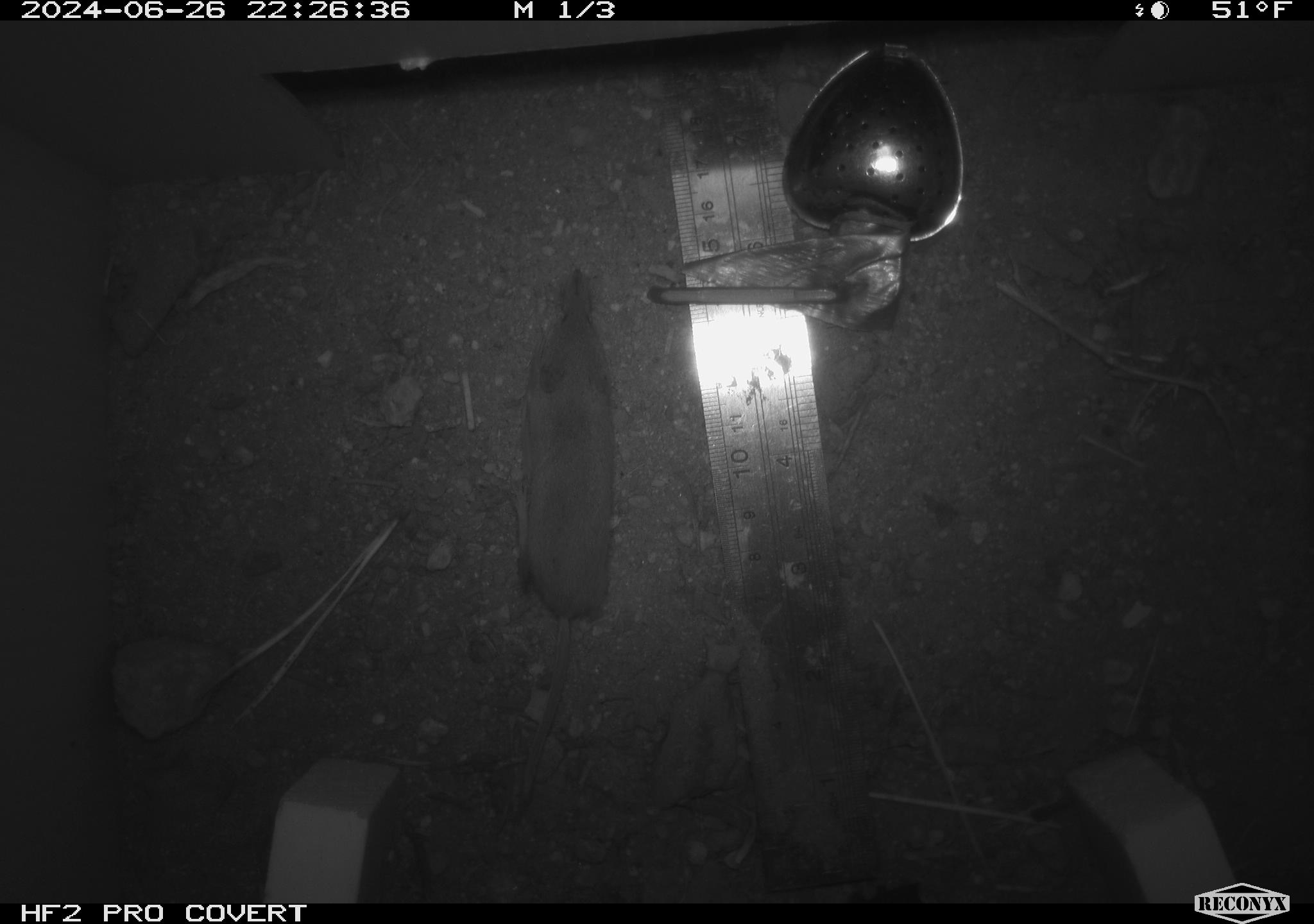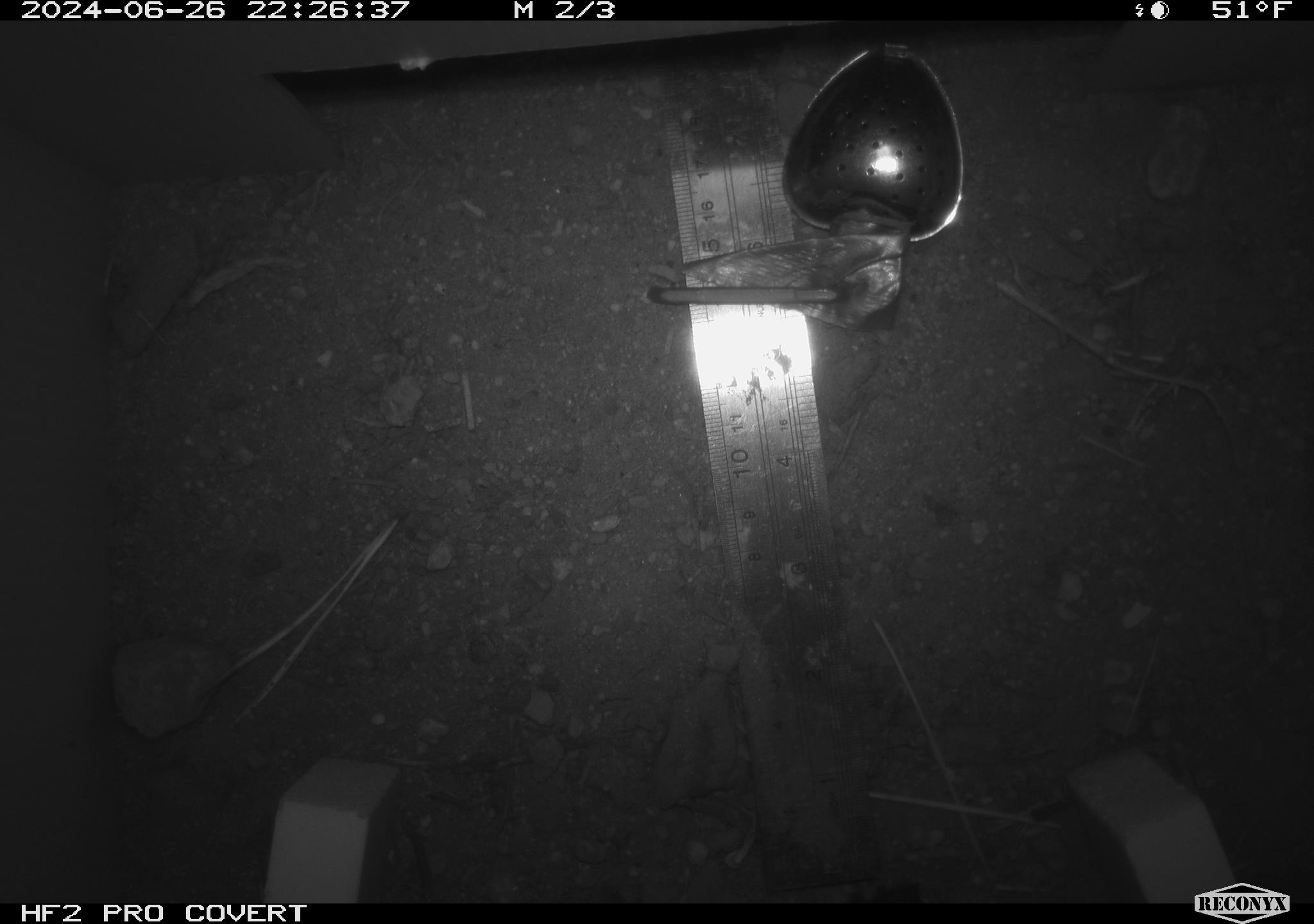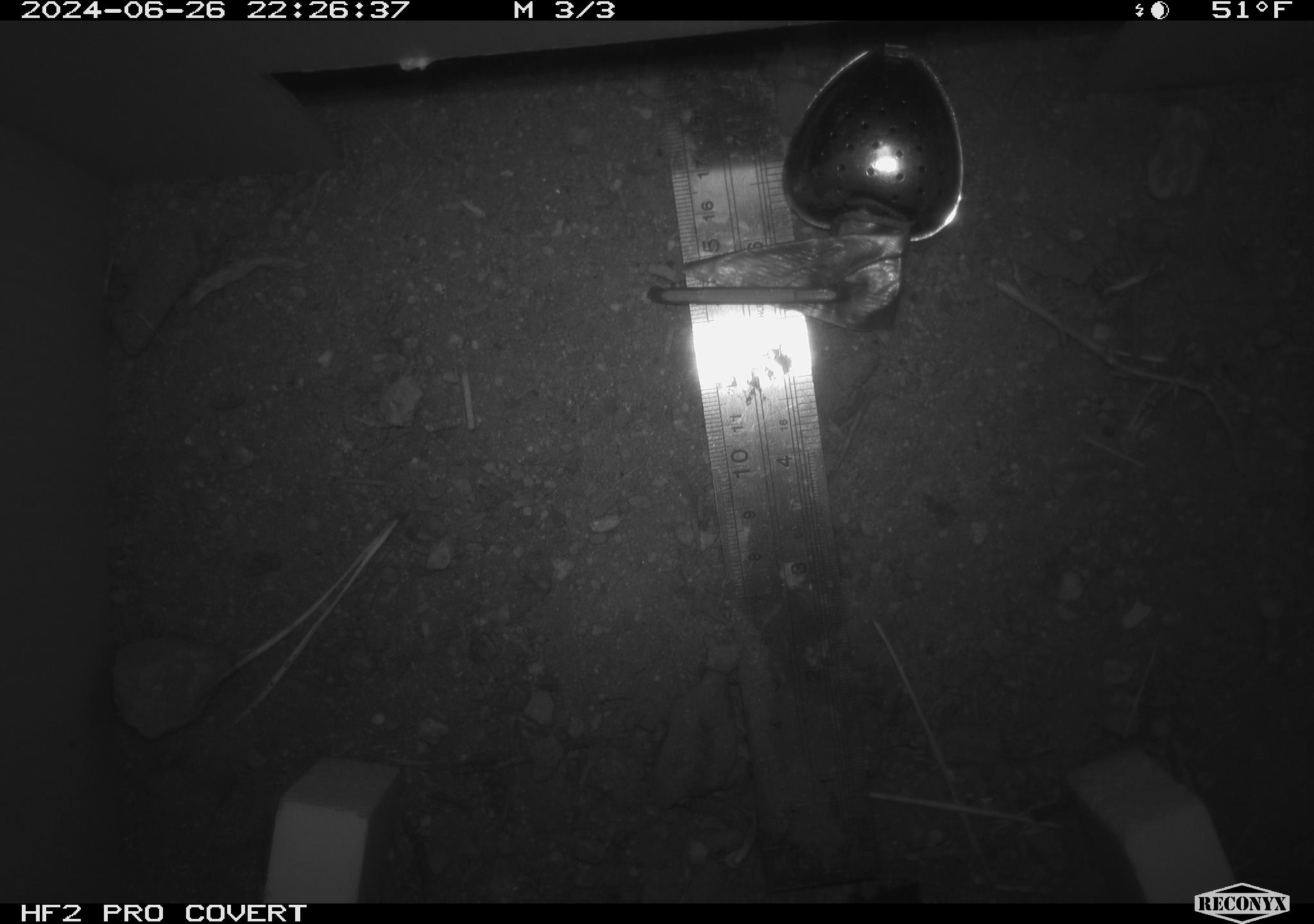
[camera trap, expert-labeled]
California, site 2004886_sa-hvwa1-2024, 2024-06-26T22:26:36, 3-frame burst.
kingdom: Animalia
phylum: Chordata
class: Mammalia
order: Eulipotyphla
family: Soricidae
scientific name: Soricidae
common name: shrews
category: soricidae family